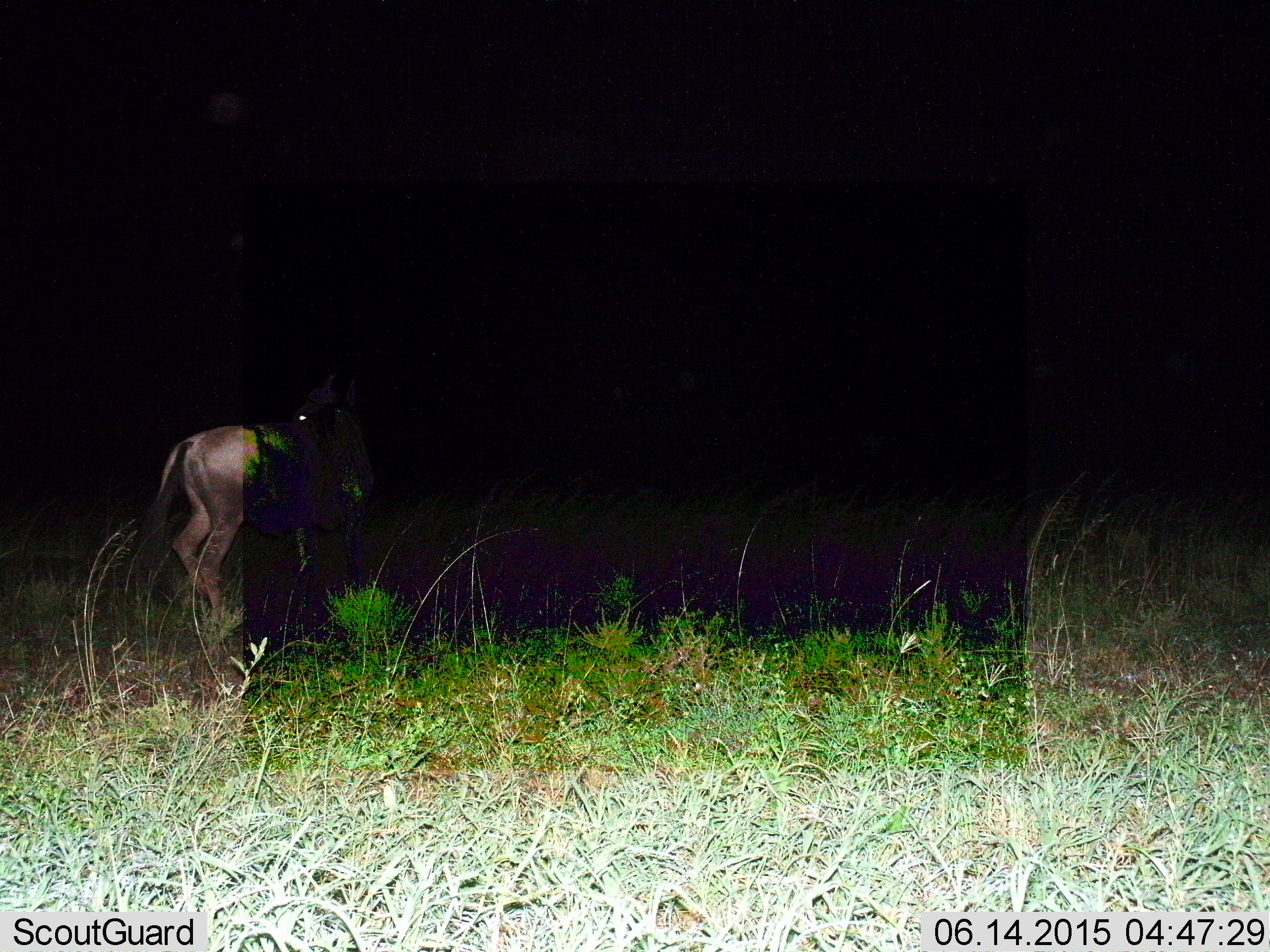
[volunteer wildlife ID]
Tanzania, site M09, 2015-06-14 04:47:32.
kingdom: Animalia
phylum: Chordata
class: Mammalia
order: Artiodactyla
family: Bovidae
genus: Connochaetes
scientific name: Connochaetes taurinus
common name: blue wildebeest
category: wildebeest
Wildebeest (blue wildebeest) (Connochaetes taurinus), count 1. Behavior (volunteer vote fractions): standing 30%, resting 0%, moving 70%, interacting 0%. Young present (vote fraction): 0%. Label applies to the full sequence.